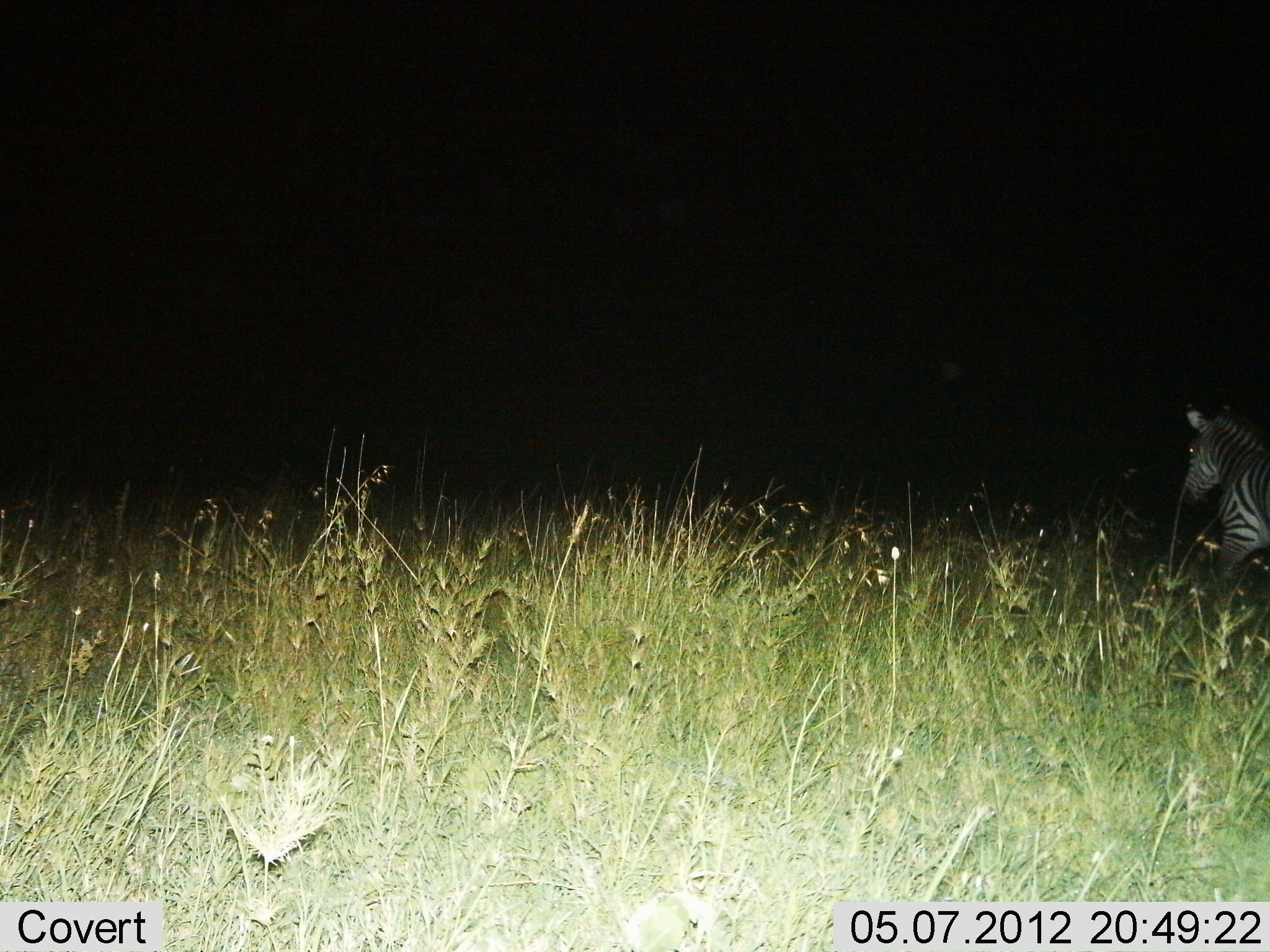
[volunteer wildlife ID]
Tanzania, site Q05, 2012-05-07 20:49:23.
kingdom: Animalia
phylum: Chordata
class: Mammalia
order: Perissodactyla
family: Equidae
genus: Equus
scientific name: Equus quagga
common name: plains zebra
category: zebra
Zebra (plains zebra) (Equus quagga), count 1. Behavior (volunteer vote fractions): standing 16%, resting 0%, moving 84%, interacting 0%. Young present (vote fraction): 0%. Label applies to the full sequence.